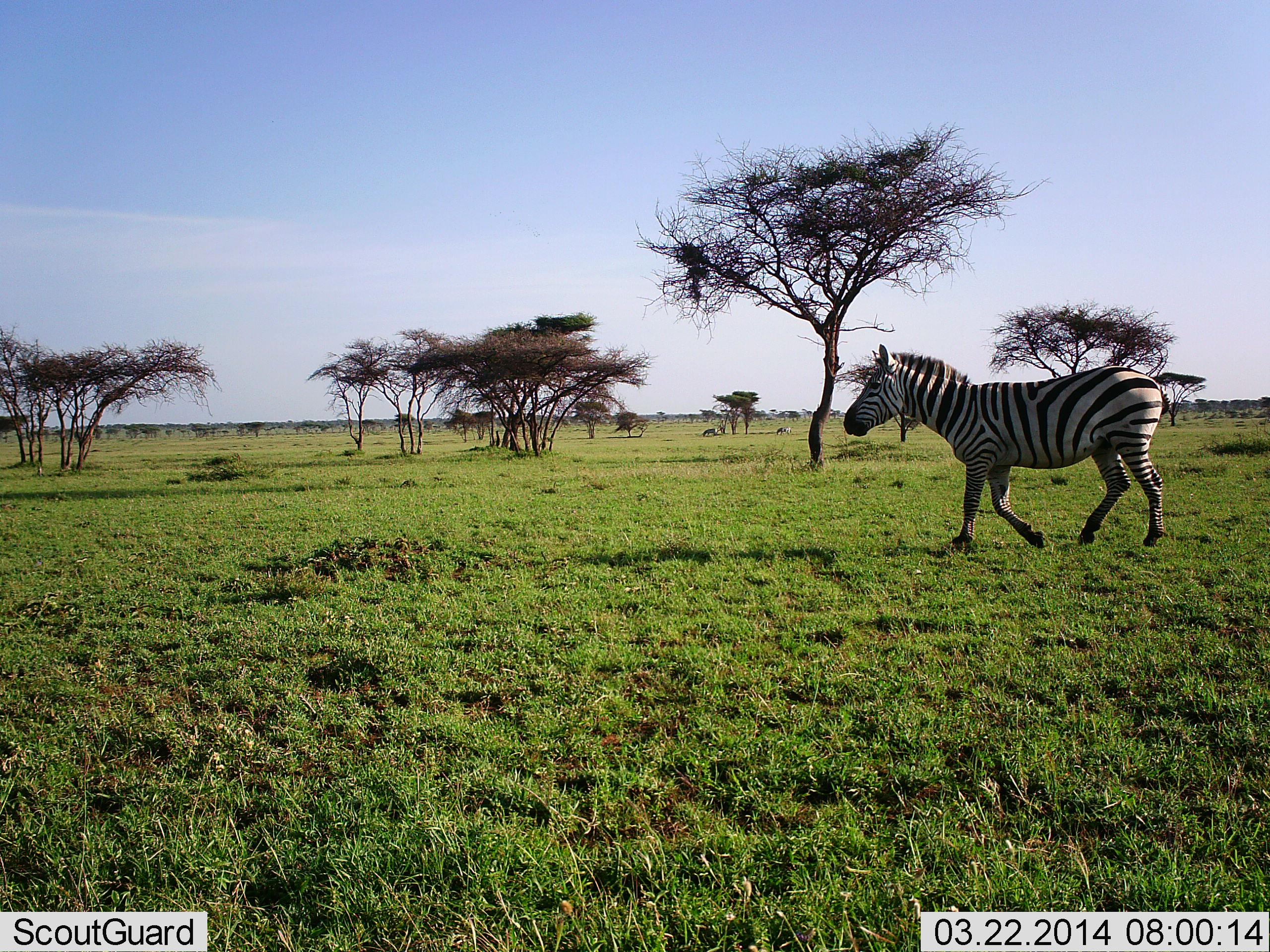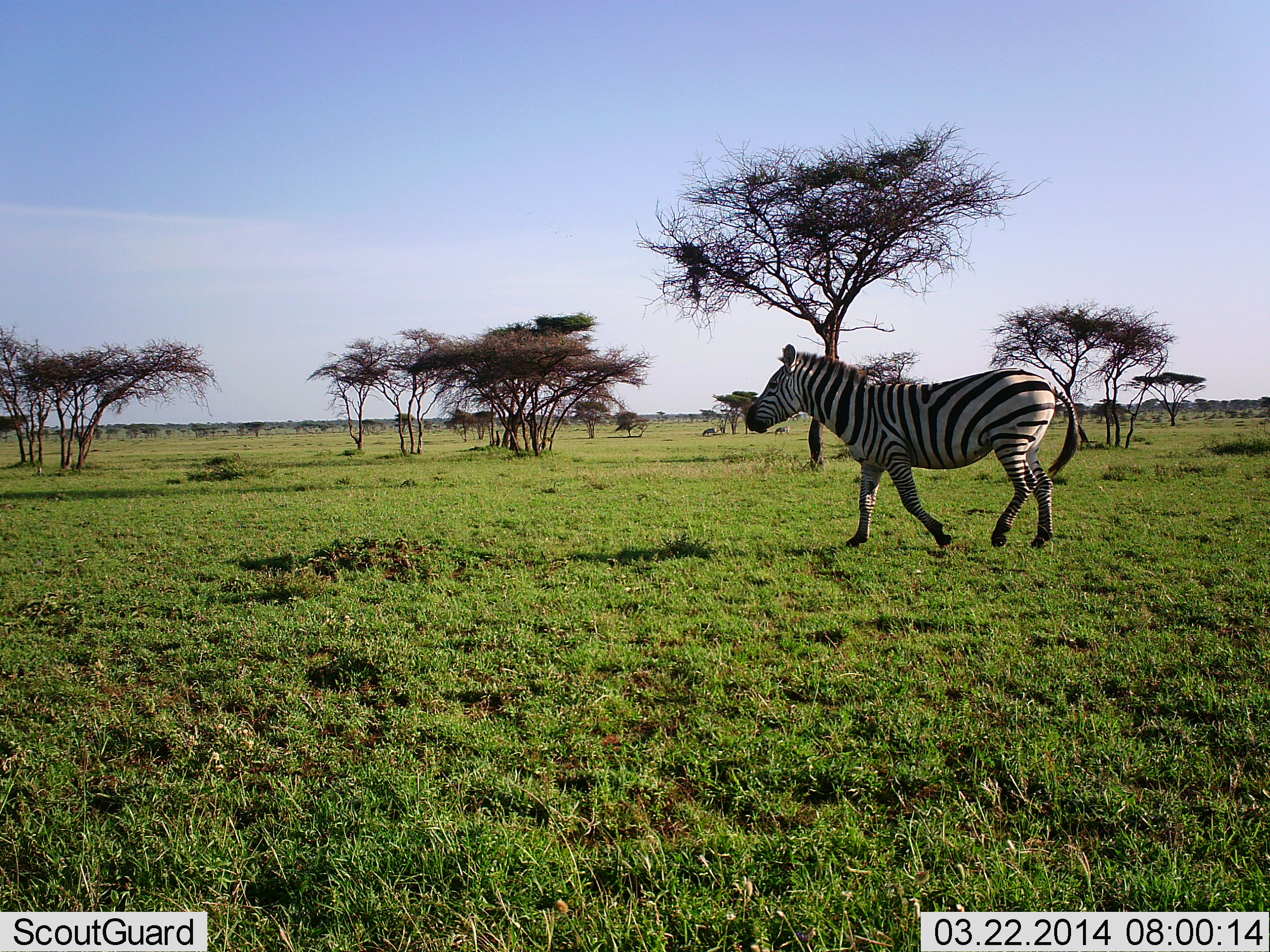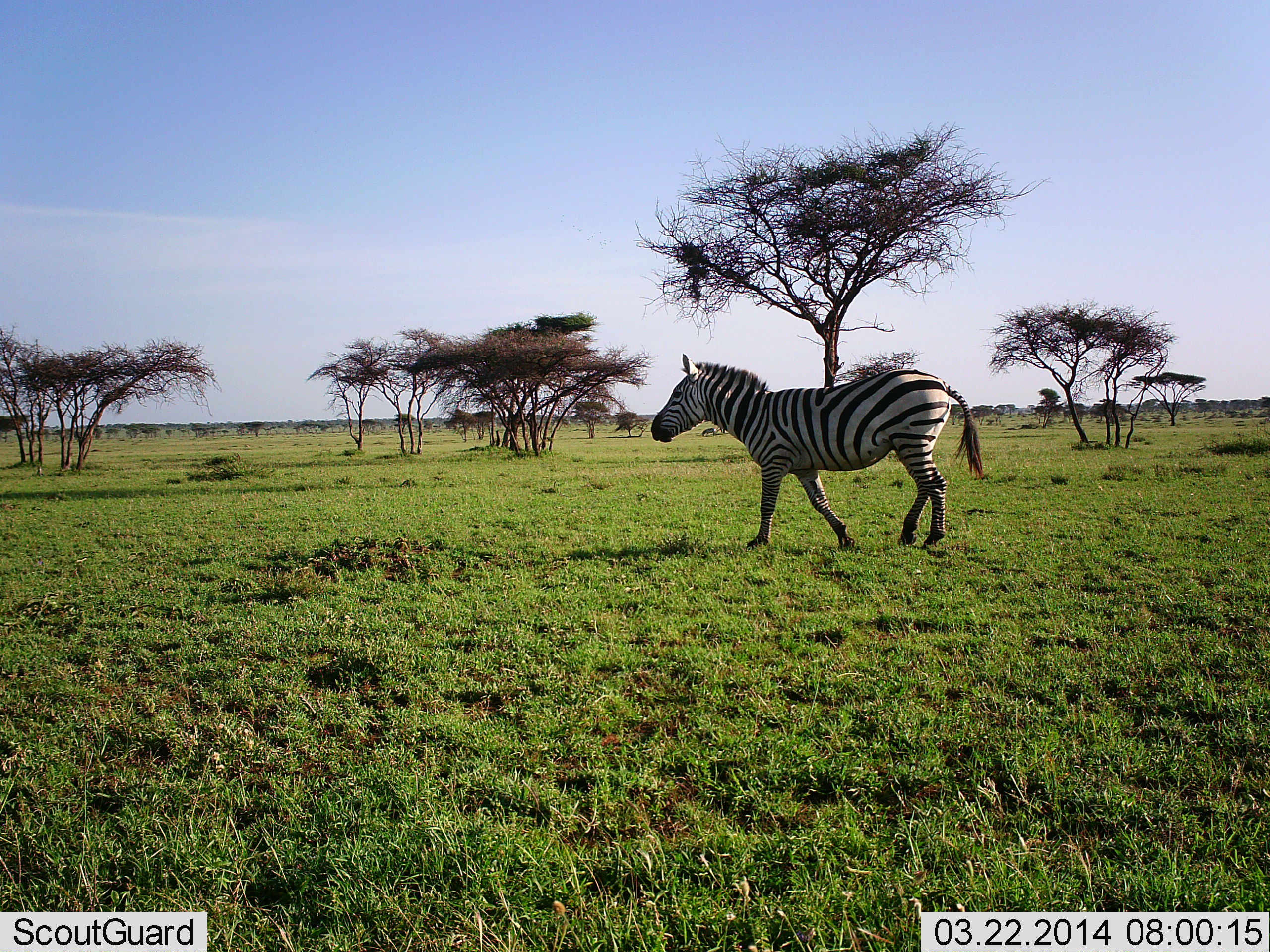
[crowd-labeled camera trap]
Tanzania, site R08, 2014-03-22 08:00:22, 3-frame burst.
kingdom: Animalia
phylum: Chordata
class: Mammalia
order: Perissodactyla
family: Equidae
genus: Equus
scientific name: Equus quagga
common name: plains zebra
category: zebra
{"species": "zebra (plains zebra) (Equus quagga)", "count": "1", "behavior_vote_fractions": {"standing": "0%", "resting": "0%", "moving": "90%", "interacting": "0%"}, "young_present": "0%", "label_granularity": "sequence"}